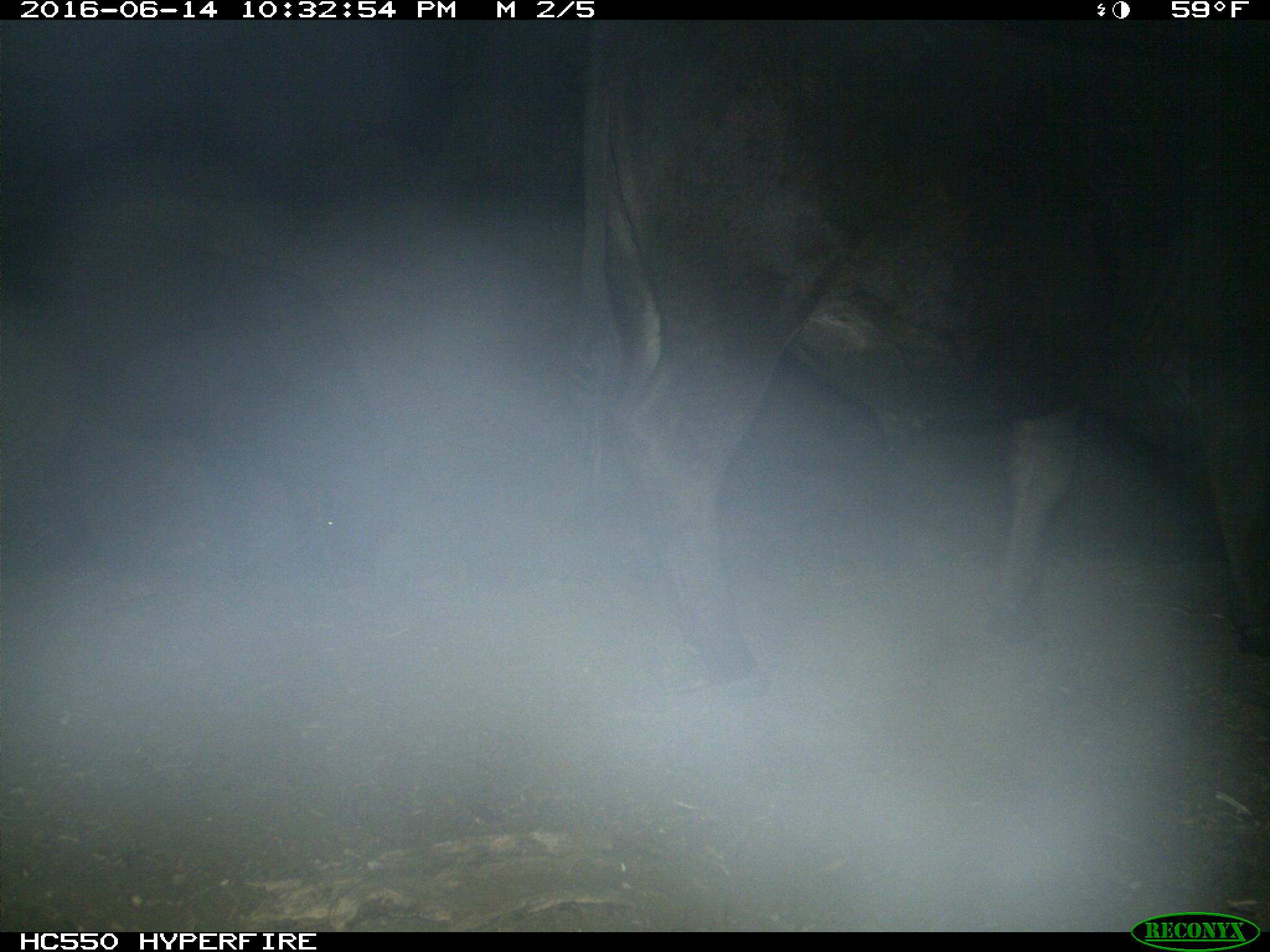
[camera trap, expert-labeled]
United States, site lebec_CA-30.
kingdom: Animalia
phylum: Chordata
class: Mammalia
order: Artiodactyla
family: Bovidae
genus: Bos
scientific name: Bos taurus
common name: domestic cow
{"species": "Bos taurus (domestic cow)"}